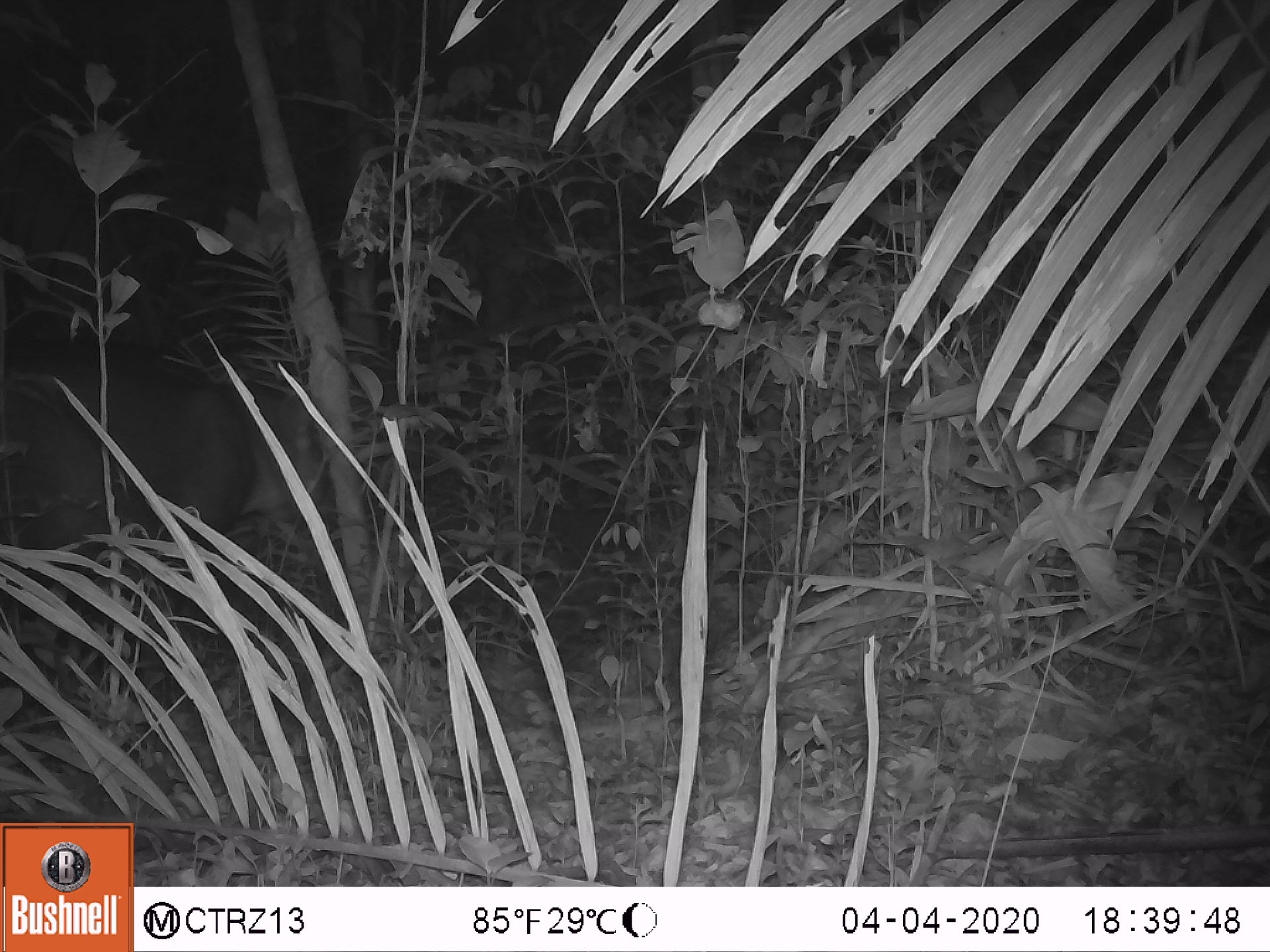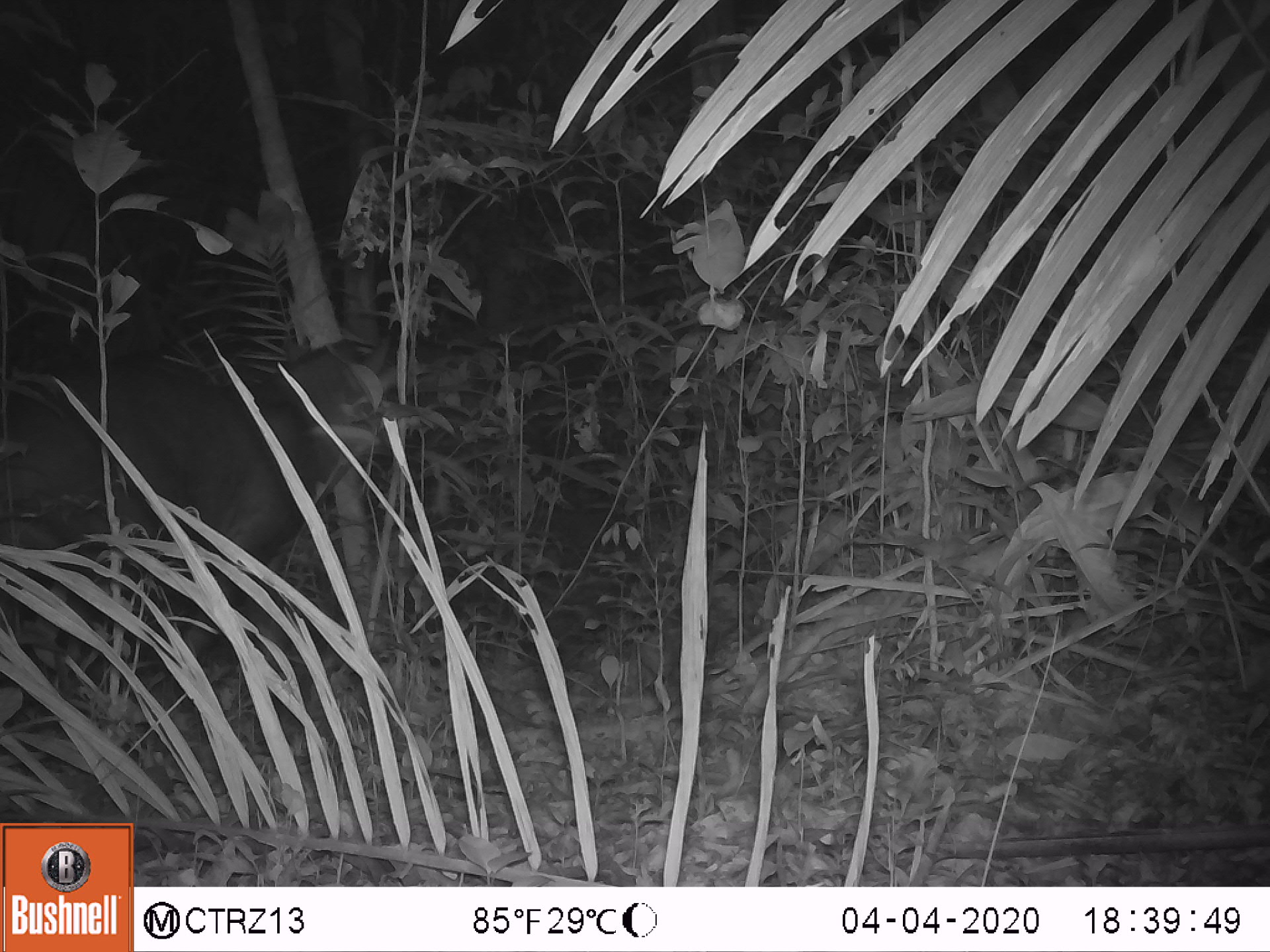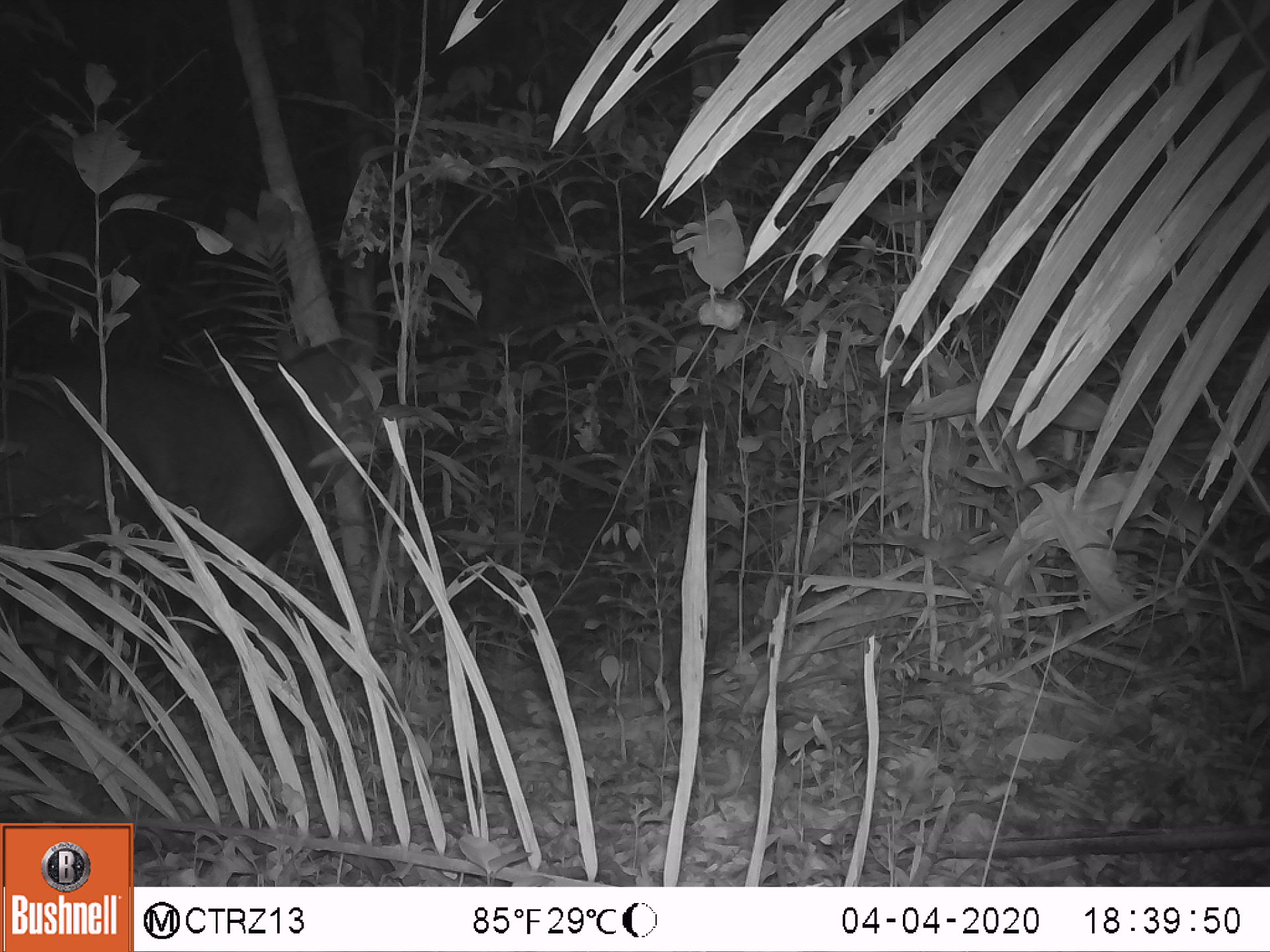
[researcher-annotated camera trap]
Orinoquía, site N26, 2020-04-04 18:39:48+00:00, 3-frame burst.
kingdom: Animalia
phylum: Chordata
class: Mammalia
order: Perissodactyla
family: Tapiridae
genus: Tapirus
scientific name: Tapirus terrestris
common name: lowland tapir